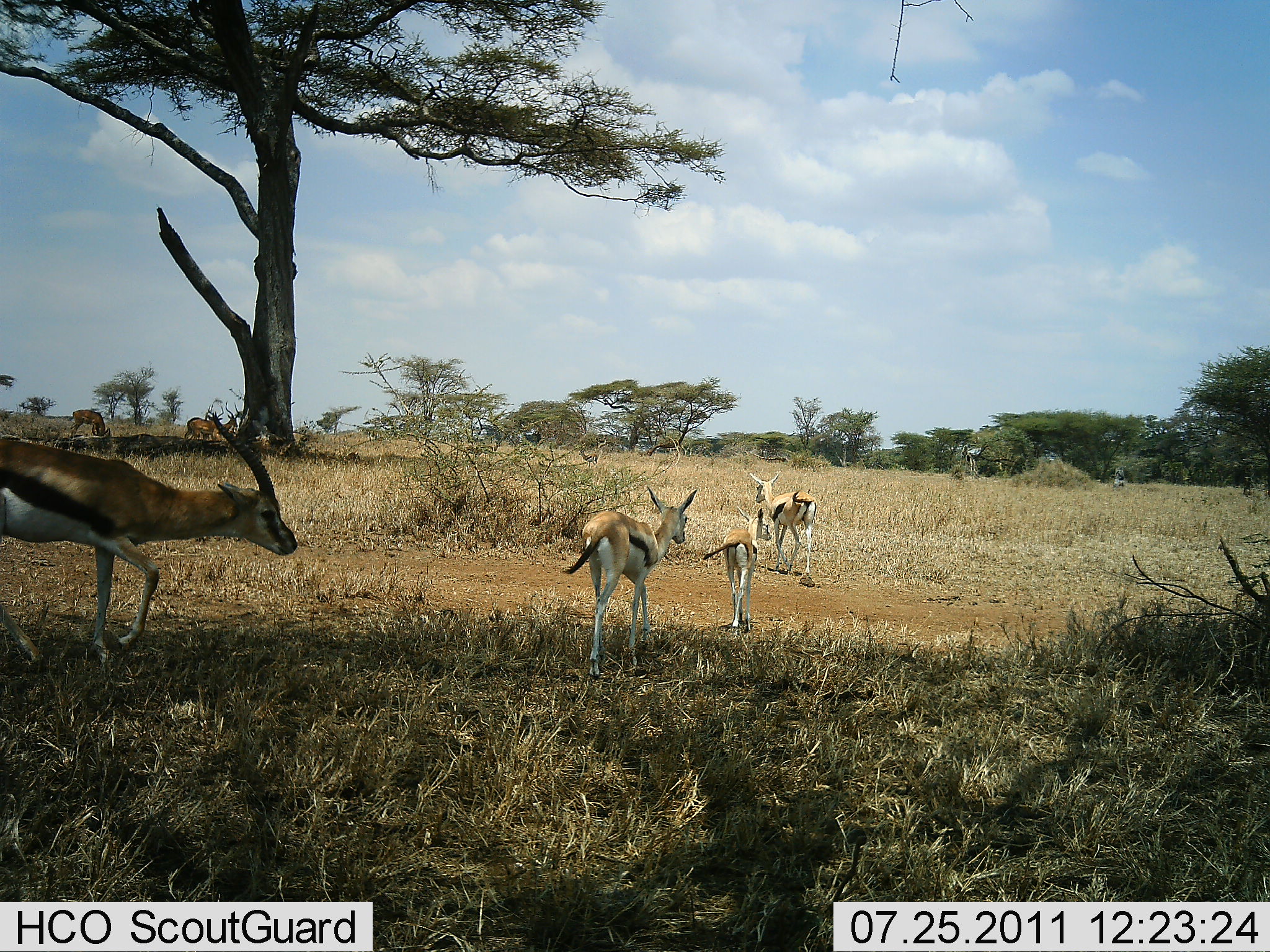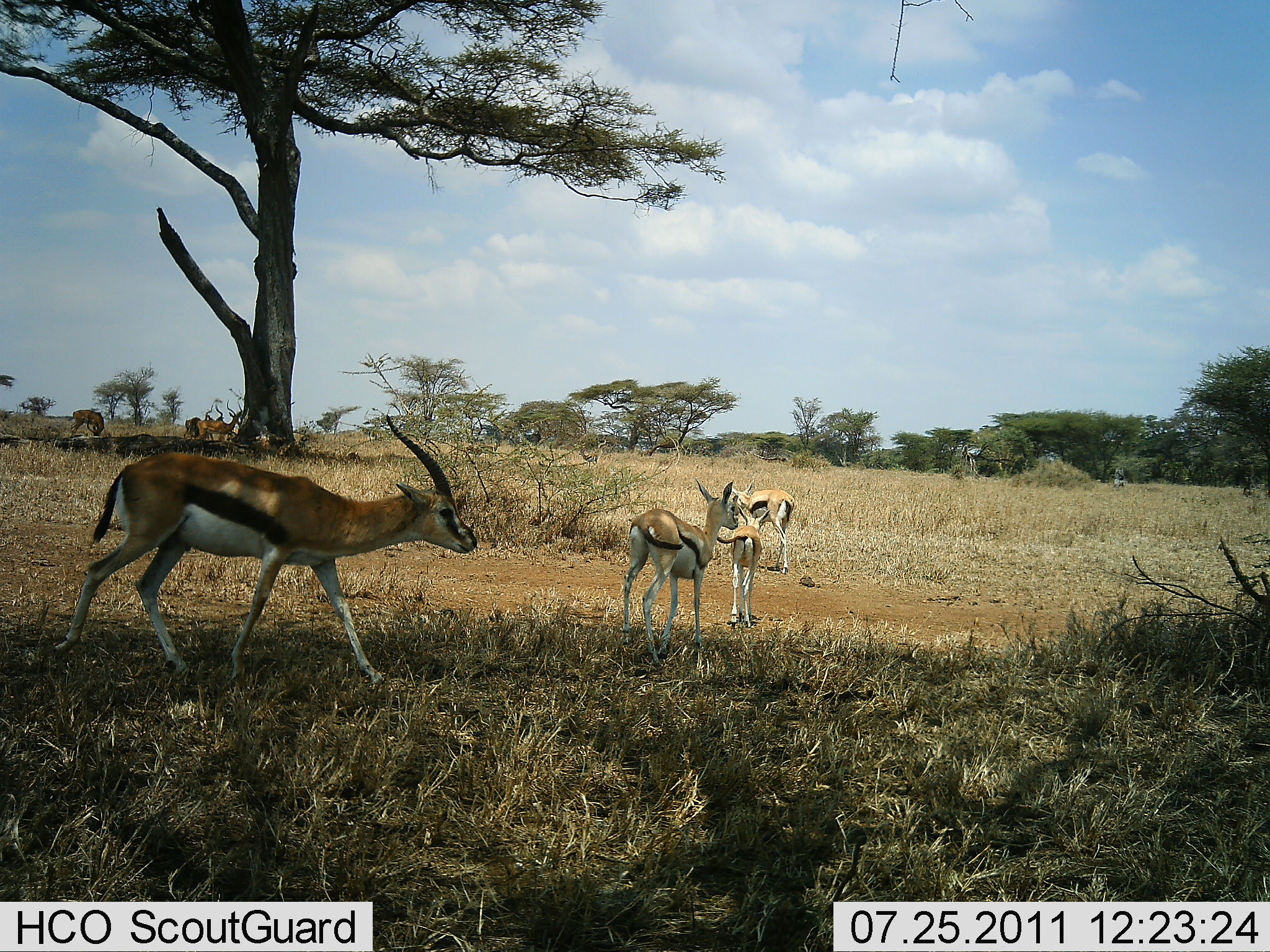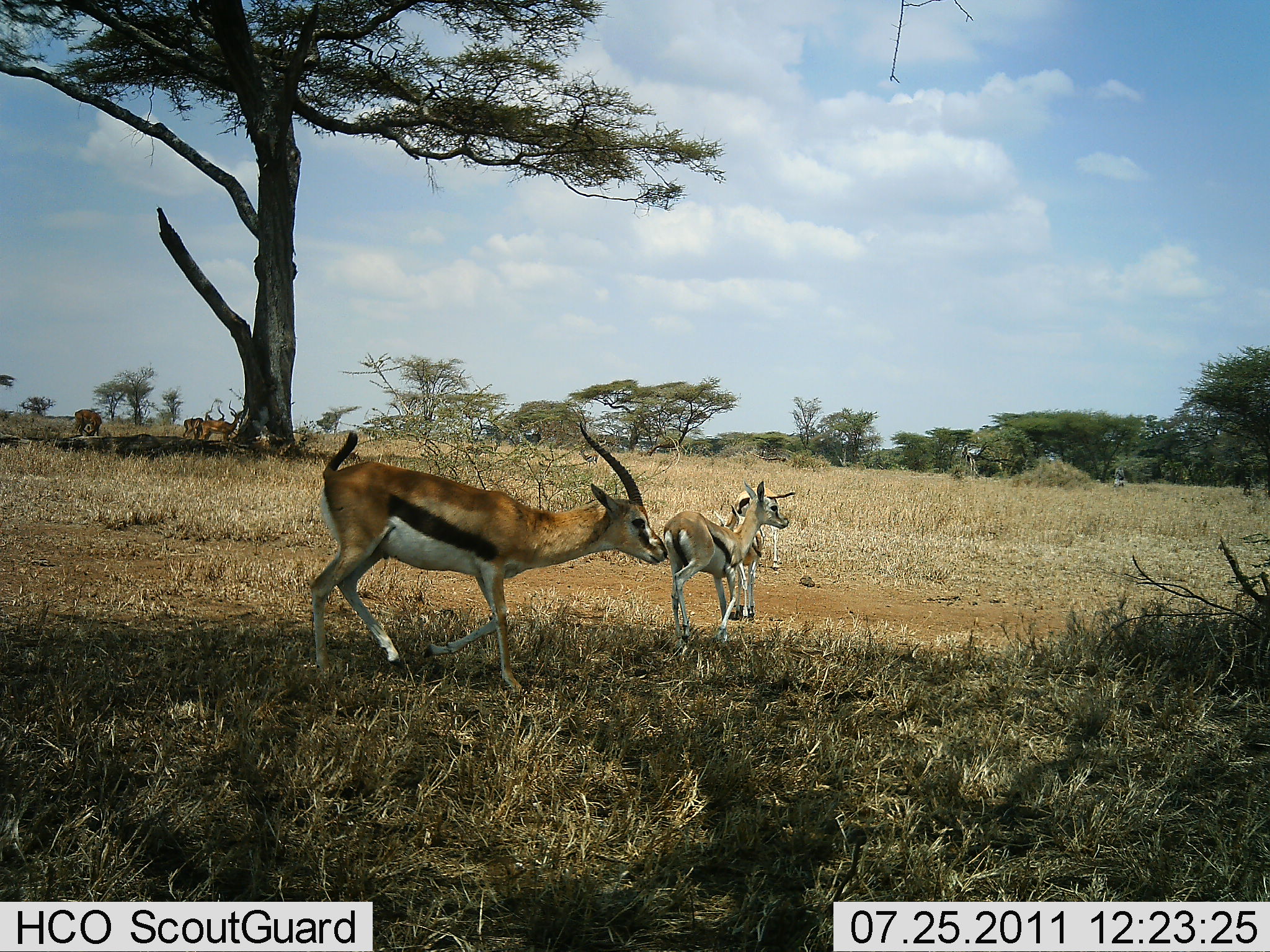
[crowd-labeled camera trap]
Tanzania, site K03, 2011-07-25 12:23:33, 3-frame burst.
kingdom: Animalia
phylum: Chordata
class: Mammalia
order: Artiodactyla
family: Bovidae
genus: Eudorcas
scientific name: Eudorcas thomsonii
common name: thomson's gazelle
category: gazellethomsons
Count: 4.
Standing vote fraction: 31%.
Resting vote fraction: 0%.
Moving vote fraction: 88%.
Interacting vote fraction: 0%.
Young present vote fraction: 44%.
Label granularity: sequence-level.